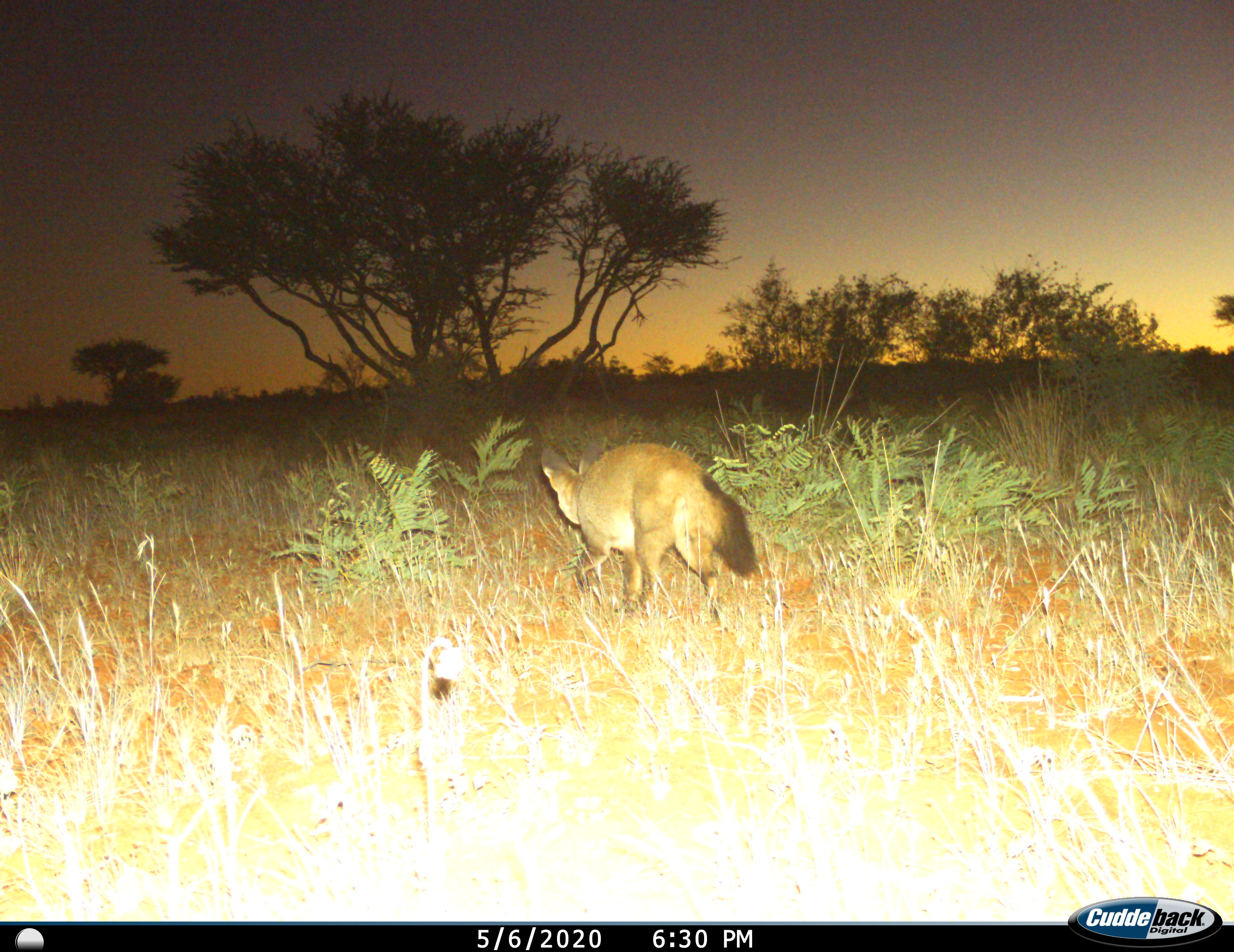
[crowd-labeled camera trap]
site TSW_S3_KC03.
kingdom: Animalia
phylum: Chordata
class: Mammalia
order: Carnivora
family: Canidae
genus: Otocyon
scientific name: Otocyon megalotis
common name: bat-eared fox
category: foxbateared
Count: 1.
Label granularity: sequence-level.